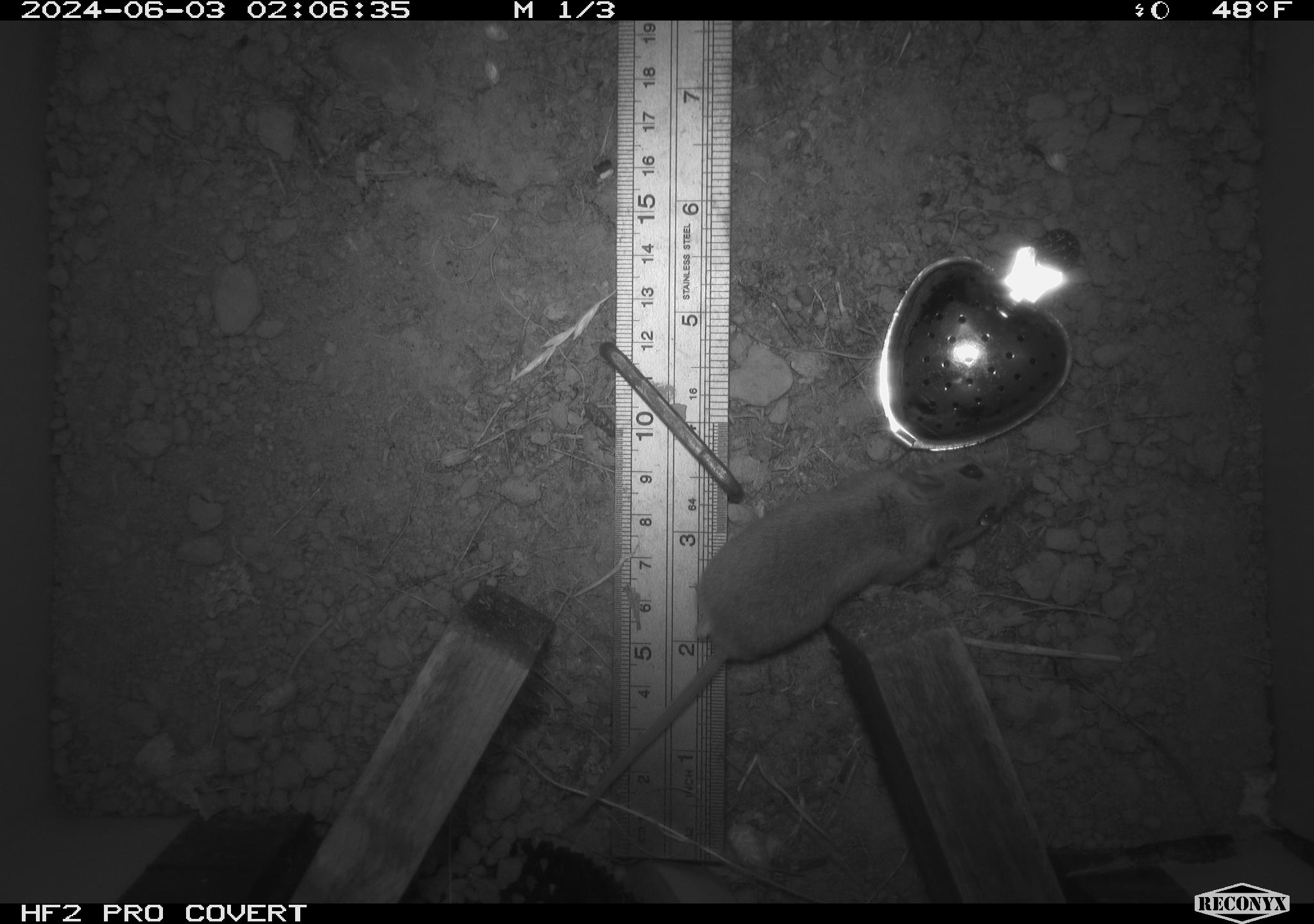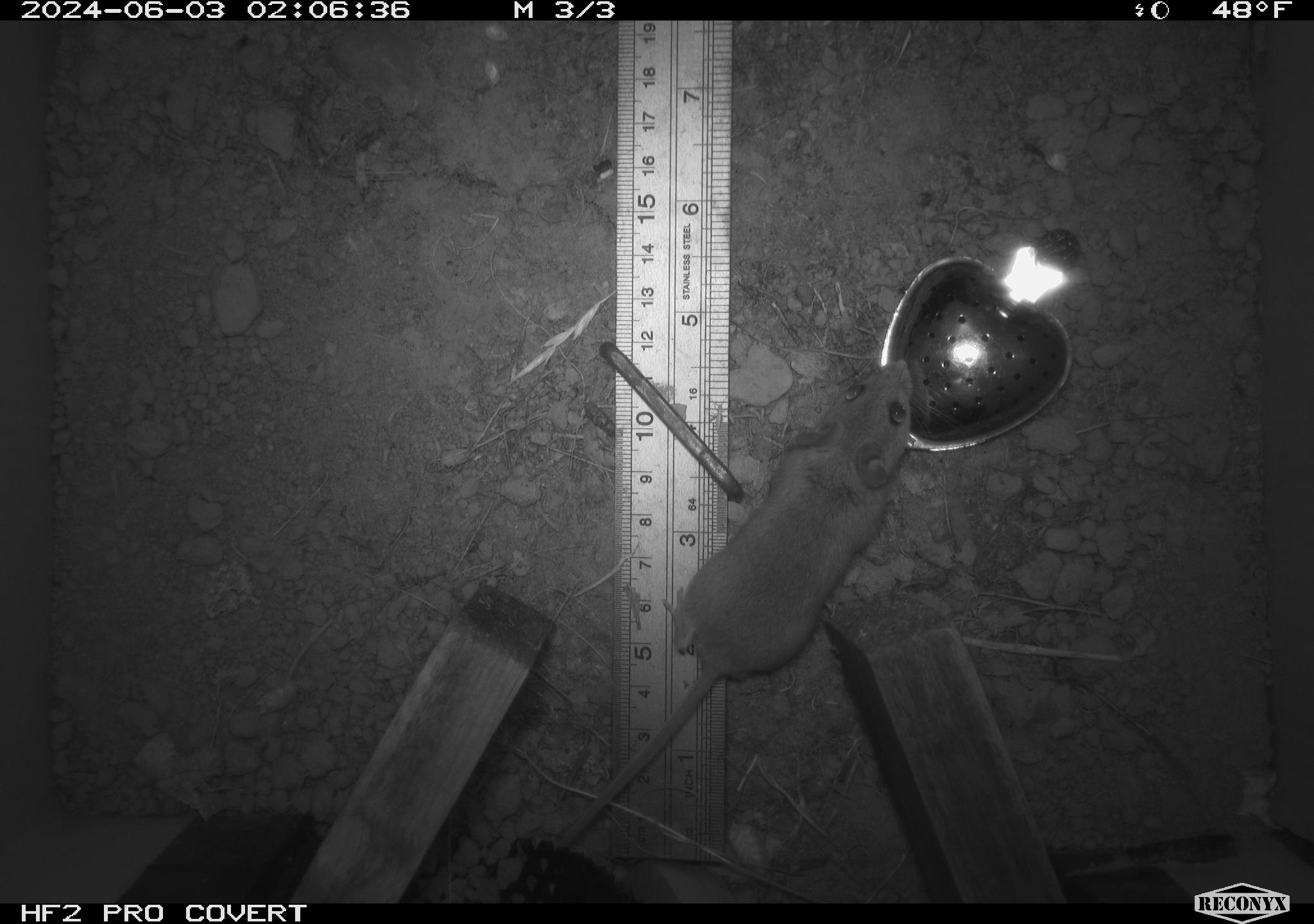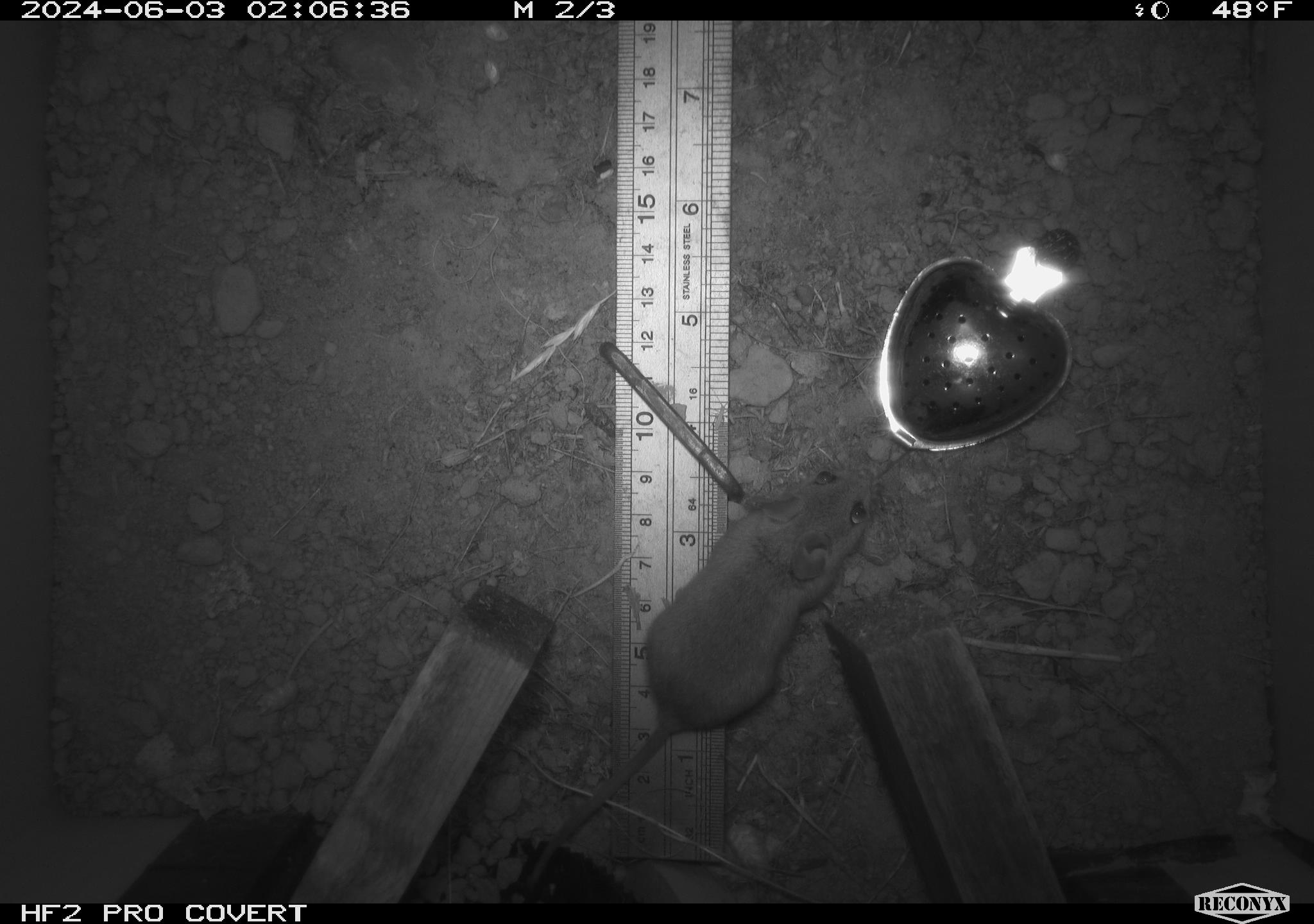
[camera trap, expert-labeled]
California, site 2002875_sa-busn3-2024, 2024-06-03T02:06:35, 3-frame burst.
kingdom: Animalia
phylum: Chordata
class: Mammalia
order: Rodentia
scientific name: Rodentia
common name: mouse species